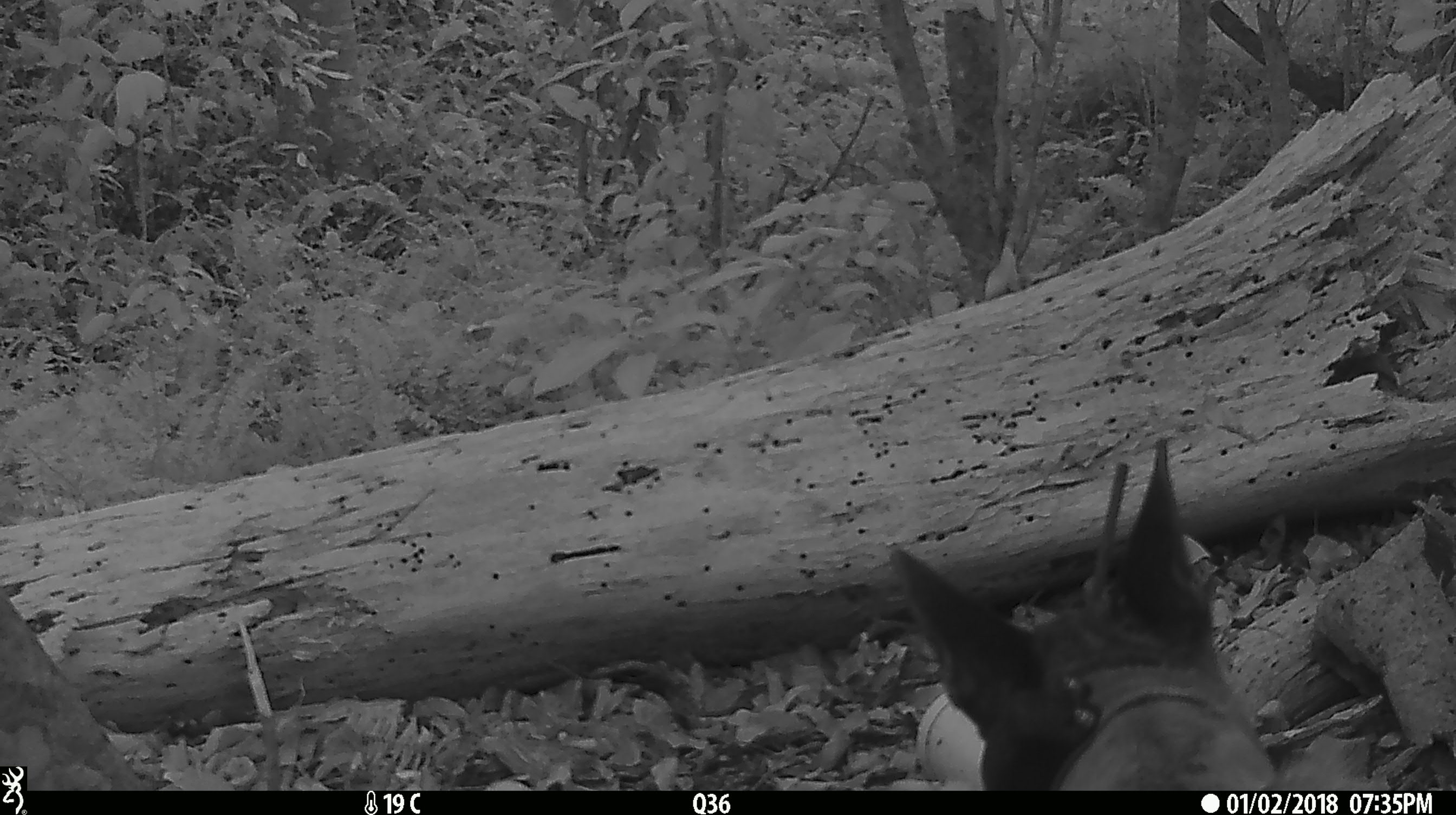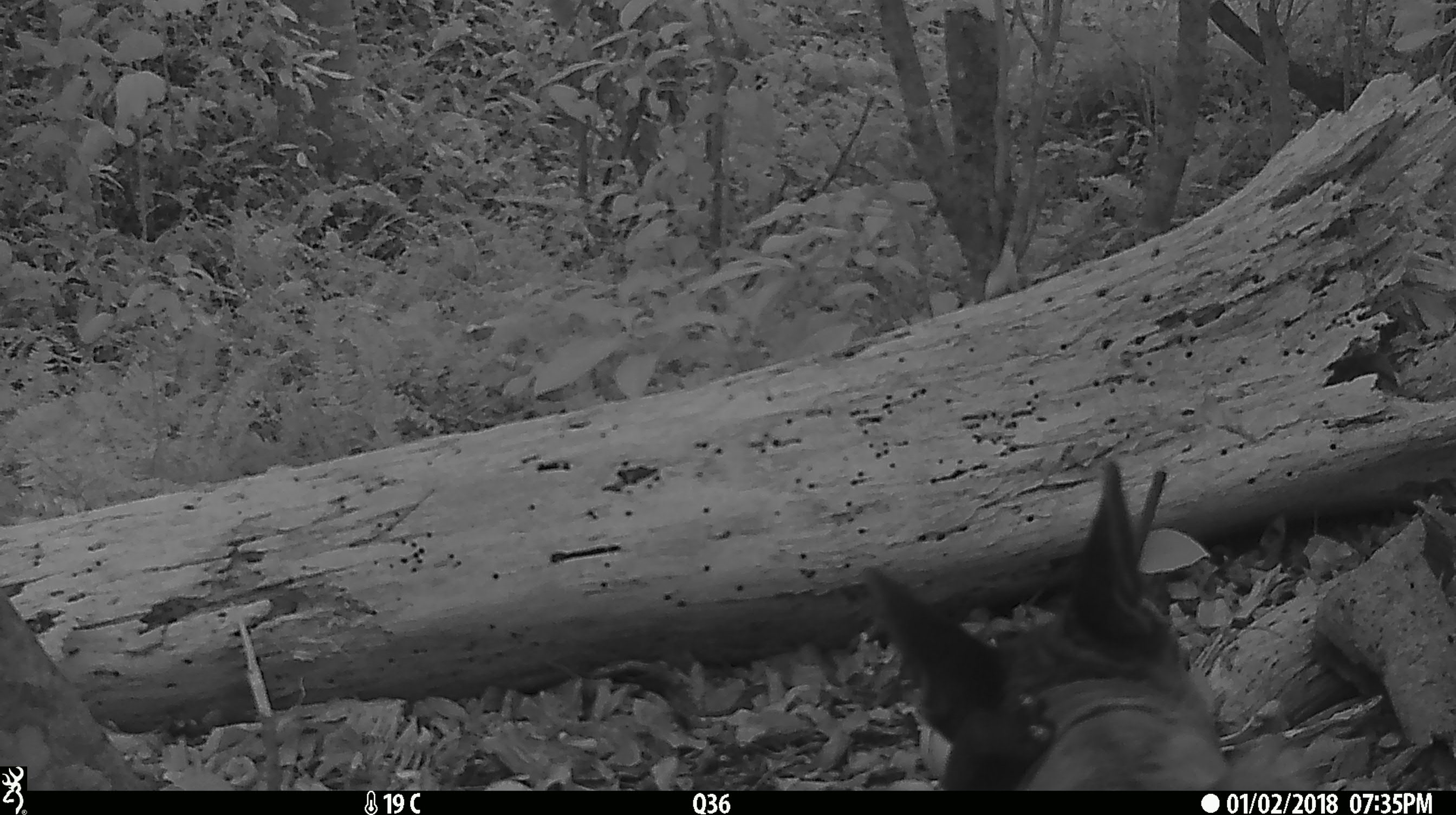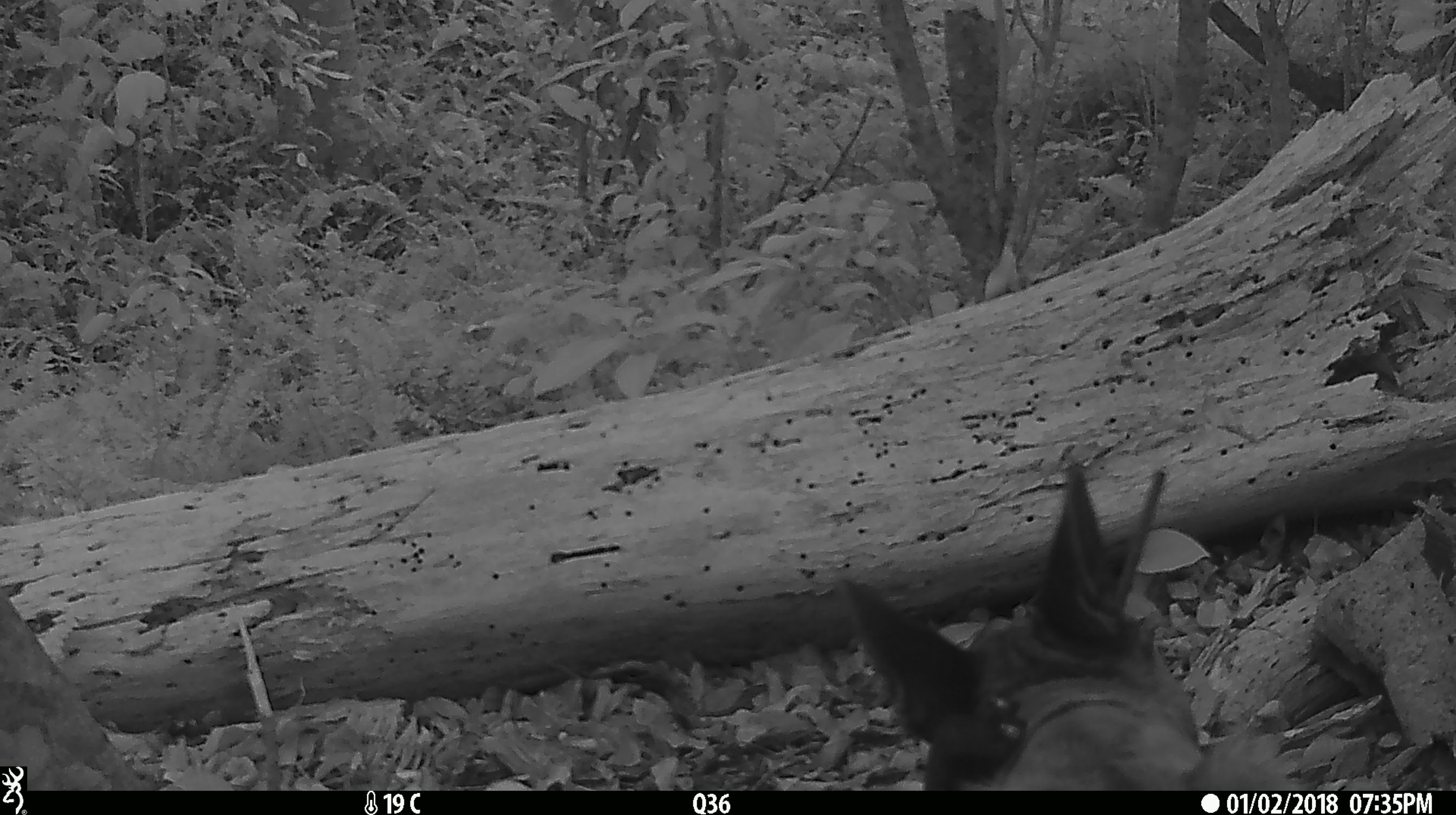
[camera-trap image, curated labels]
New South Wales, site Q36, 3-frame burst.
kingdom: Animalia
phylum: Chordata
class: Mammalia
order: Carnivora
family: Canidae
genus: Canis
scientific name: Canis familiaris dingo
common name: dingo